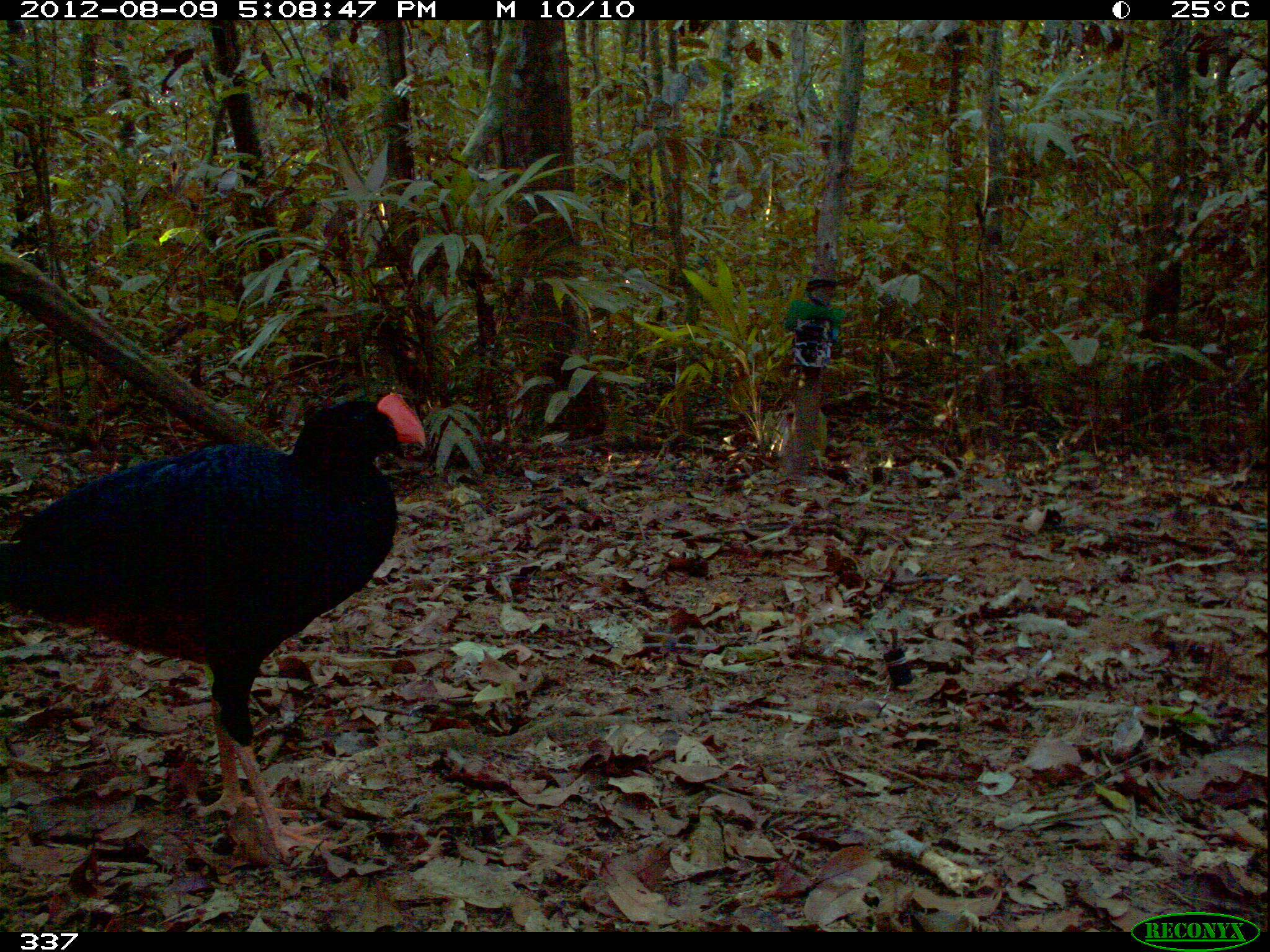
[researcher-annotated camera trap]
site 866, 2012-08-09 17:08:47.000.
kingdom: Animalia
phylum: Chordata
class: Aves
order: Galliformes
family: Cracidae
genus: Mitu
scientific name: Mitu tuberosum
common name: razor-billed curassow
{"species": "Mitu tuberosum (razor-billed curassow)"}